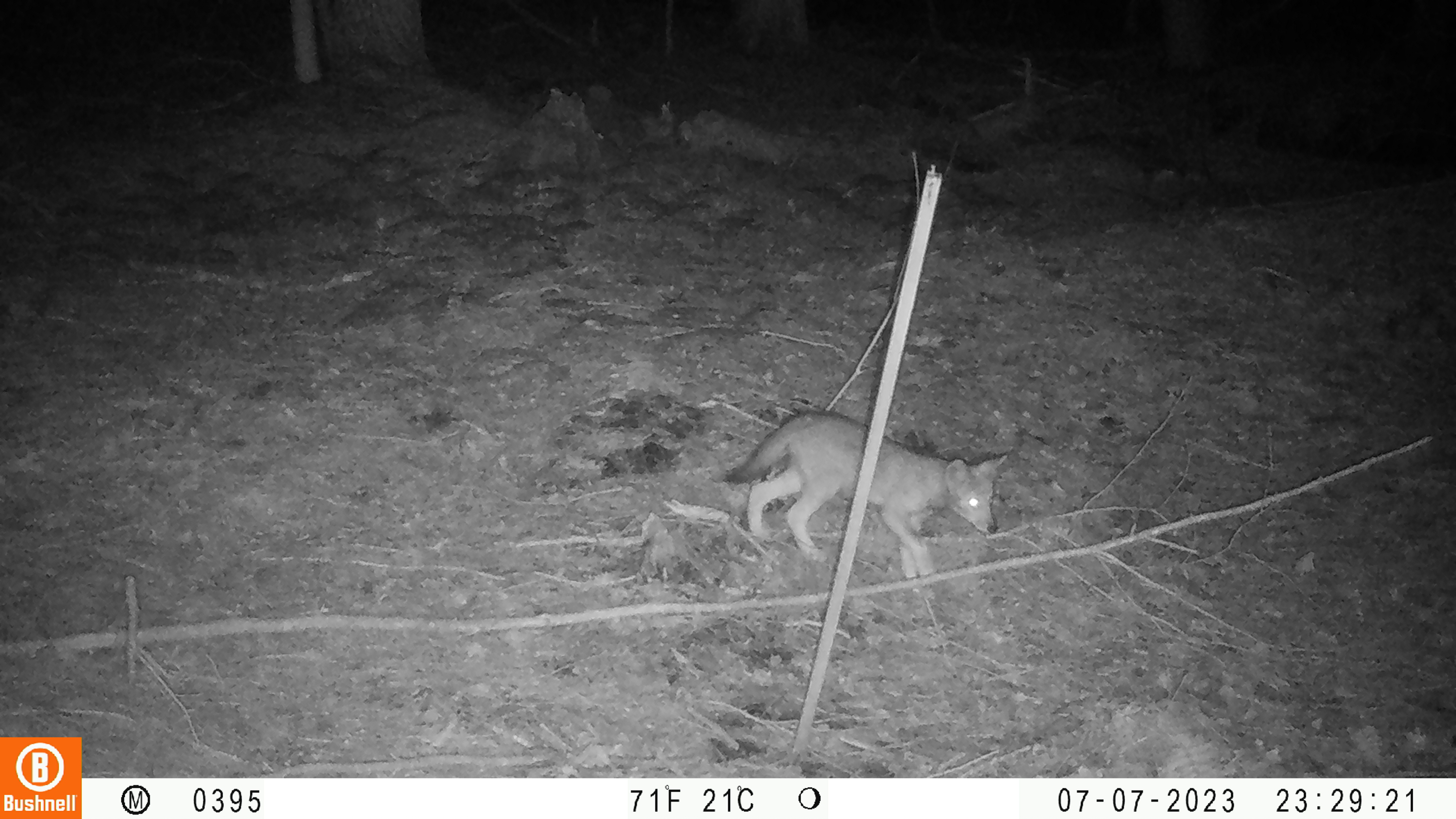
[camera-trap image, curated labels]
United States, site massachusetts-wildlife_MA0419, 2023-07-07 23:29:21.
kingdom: Animalia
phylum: Chordata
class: Mammalia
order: Carnivora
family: Canidae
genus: Urocyon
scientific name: Urocyon cinereoargenteus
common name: gray fox